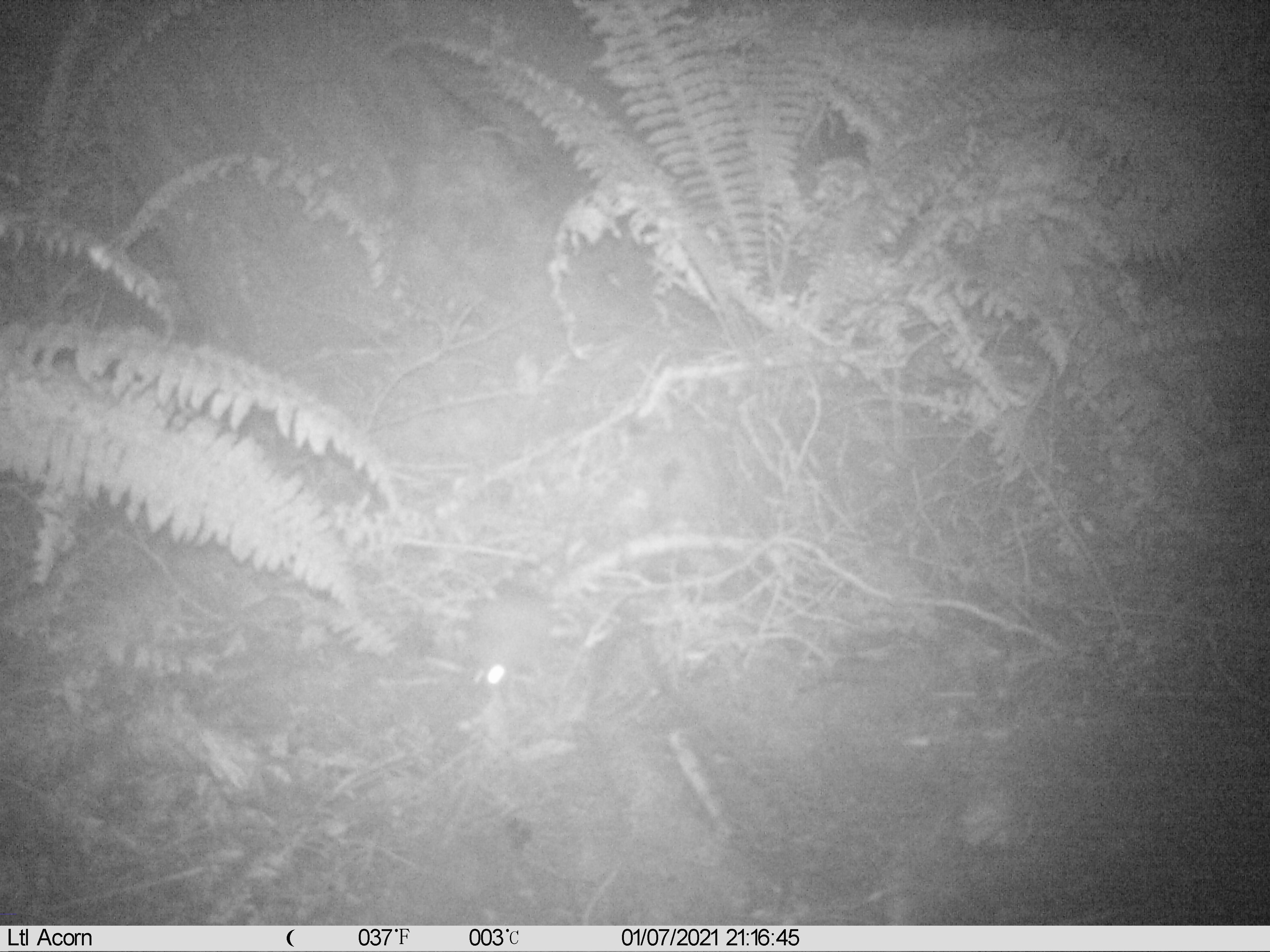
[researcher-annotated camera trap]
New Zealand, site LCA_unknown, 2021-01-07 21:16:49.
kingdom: Animalia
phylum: Chordata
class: Mammalia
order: Rodentia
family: Muridae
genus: Rattus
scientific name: Rattus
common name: rat